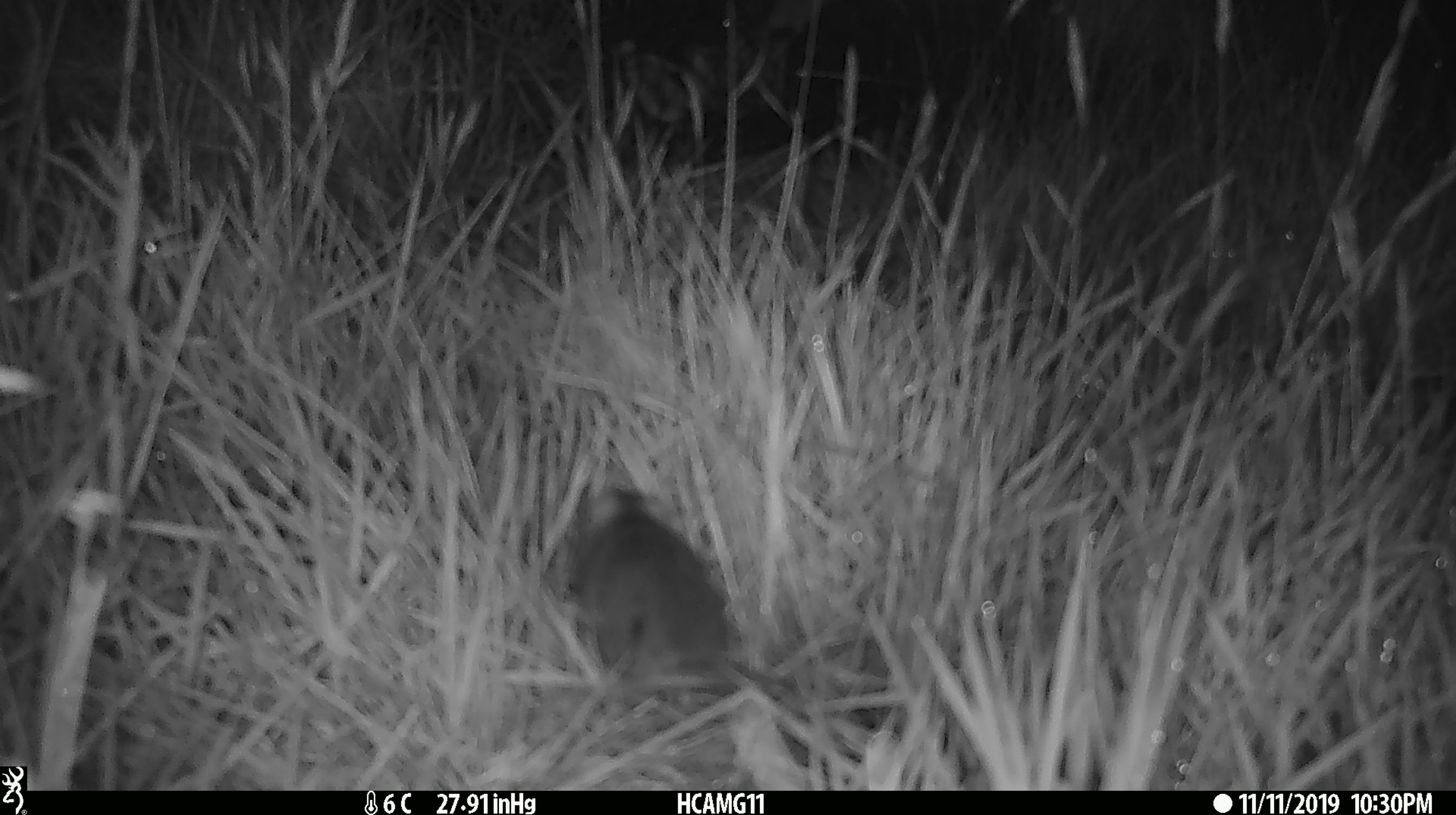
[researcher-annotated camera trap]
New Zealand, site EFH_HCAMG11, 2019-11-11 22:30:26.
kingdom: Animalia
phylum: Chordata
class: Mammalia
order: Rodentia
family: Muridae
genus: Mus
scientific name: Mus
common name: mouse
Mouse (Mus).